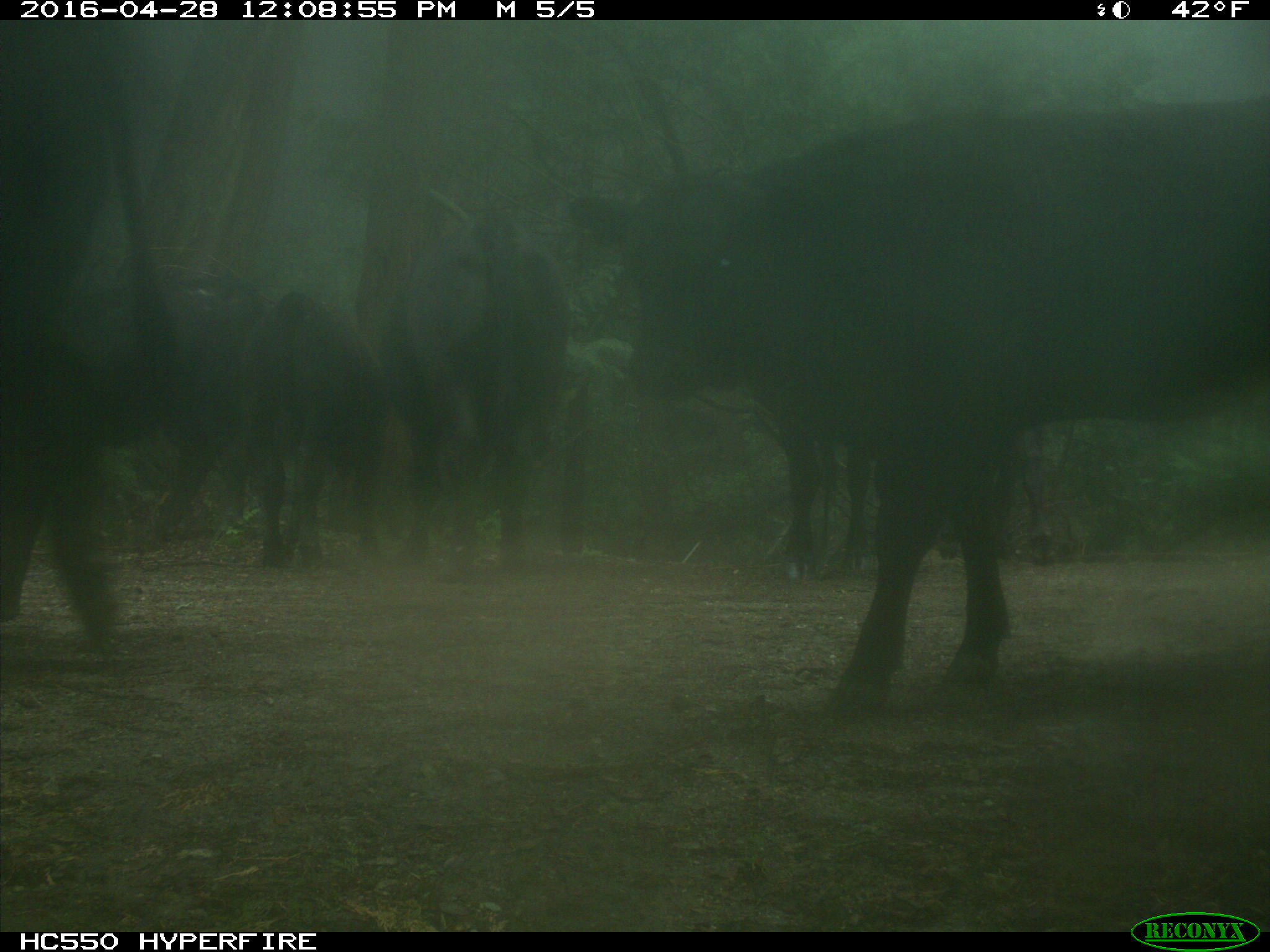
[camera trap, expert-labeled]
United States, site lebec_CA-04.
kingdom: Animalia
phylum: Chordata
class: Mammalia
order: Artiodactyla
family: Bovidae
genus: Bos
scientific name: Bos taurus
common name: domestic cow